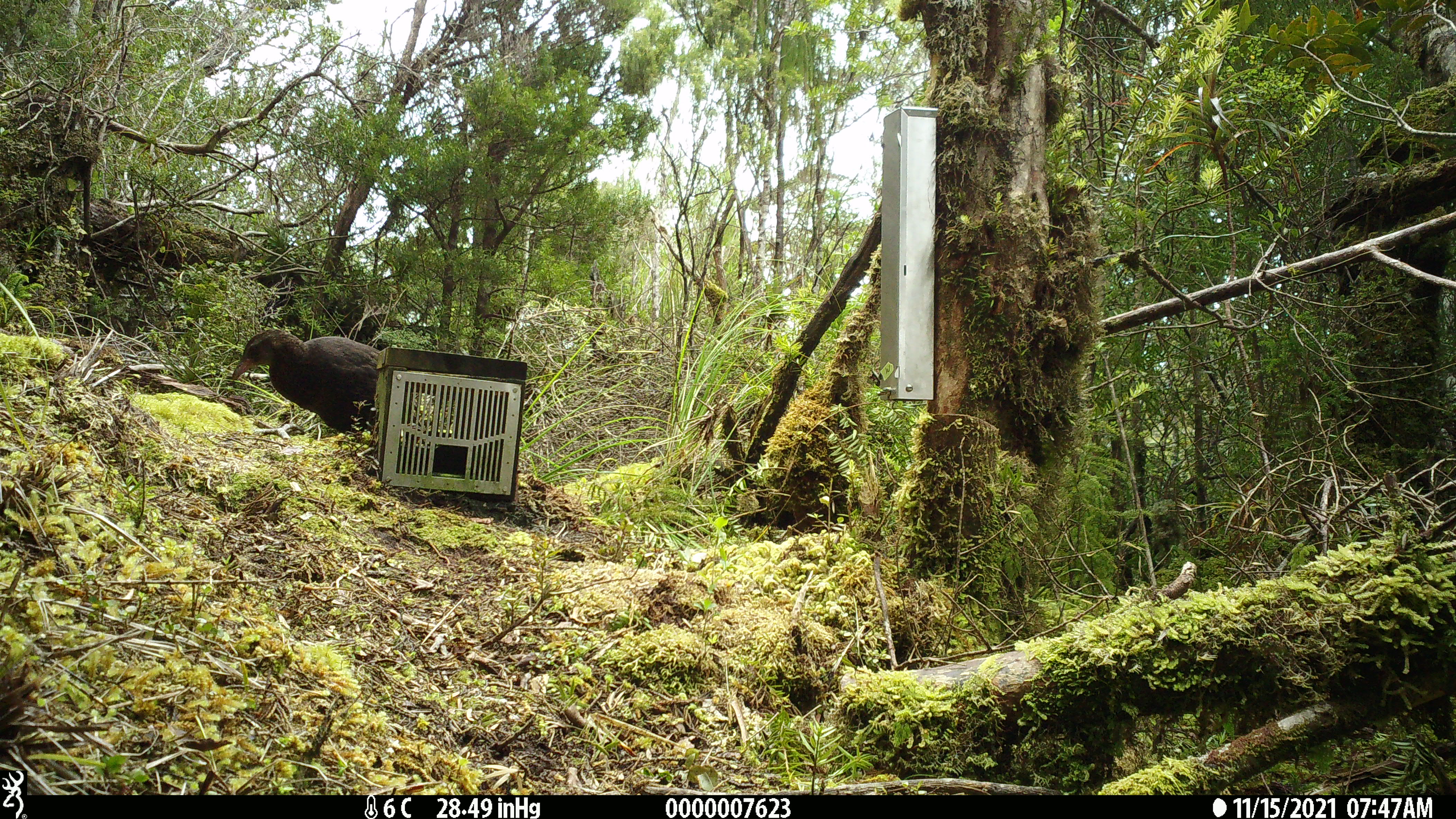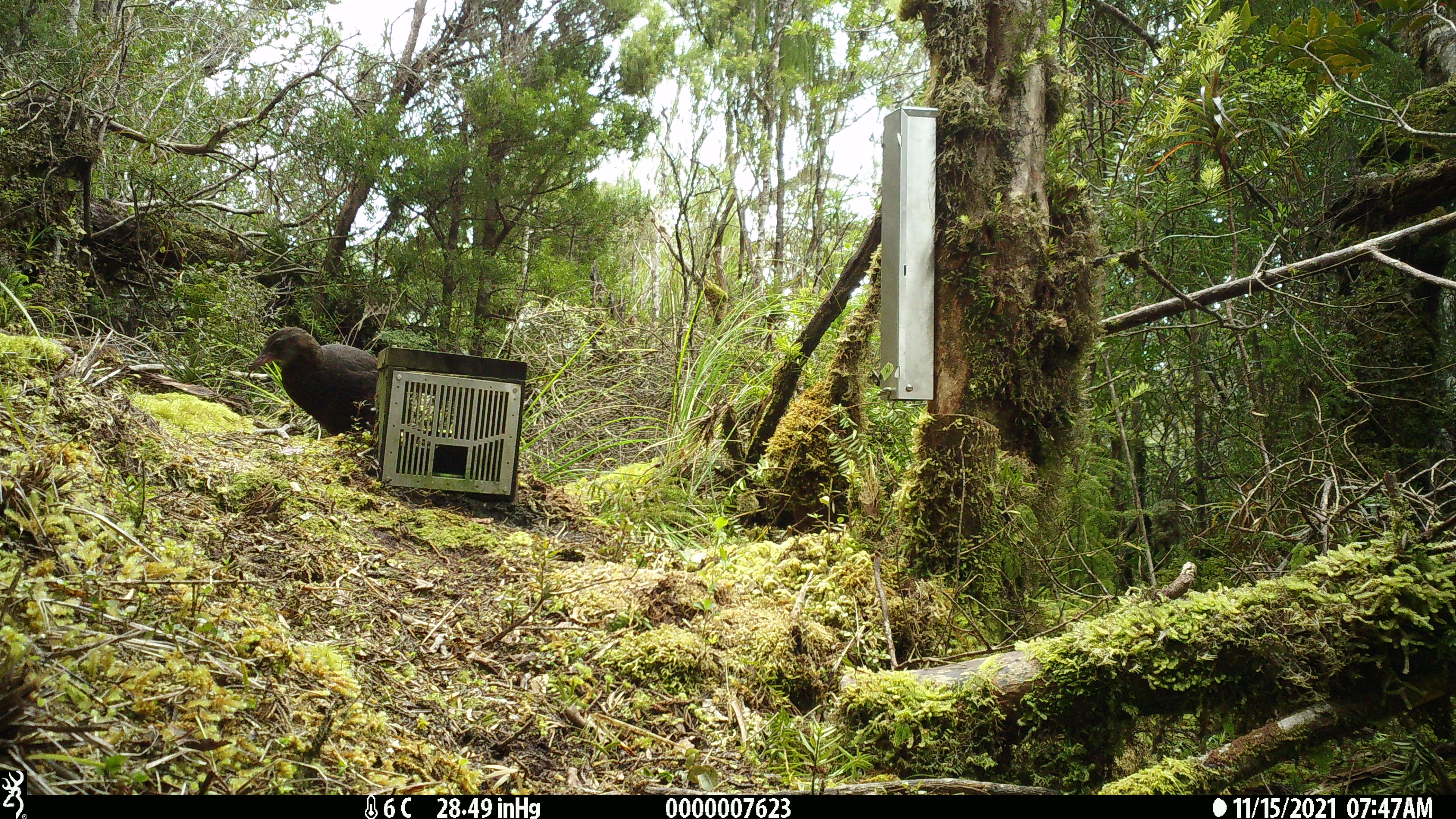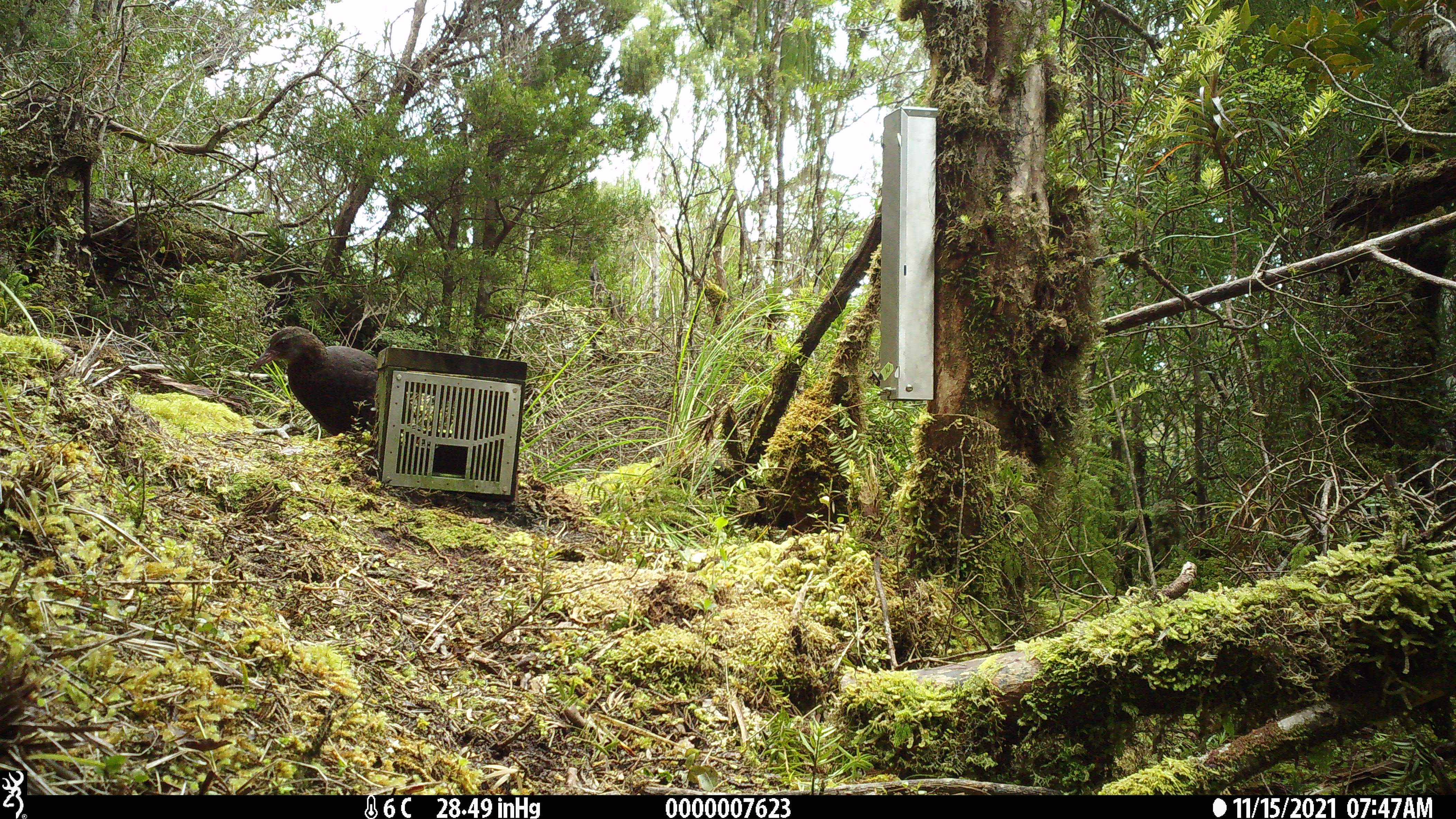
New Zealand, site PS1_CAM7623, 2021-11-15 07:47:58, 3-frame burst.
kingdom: Animalia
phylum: Chordata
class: Aves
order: Gruiformes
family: Rallidae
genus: Gallirallus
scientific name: Gallirallus australis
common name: weka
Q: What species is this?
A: Weka (Gallirallus australis).